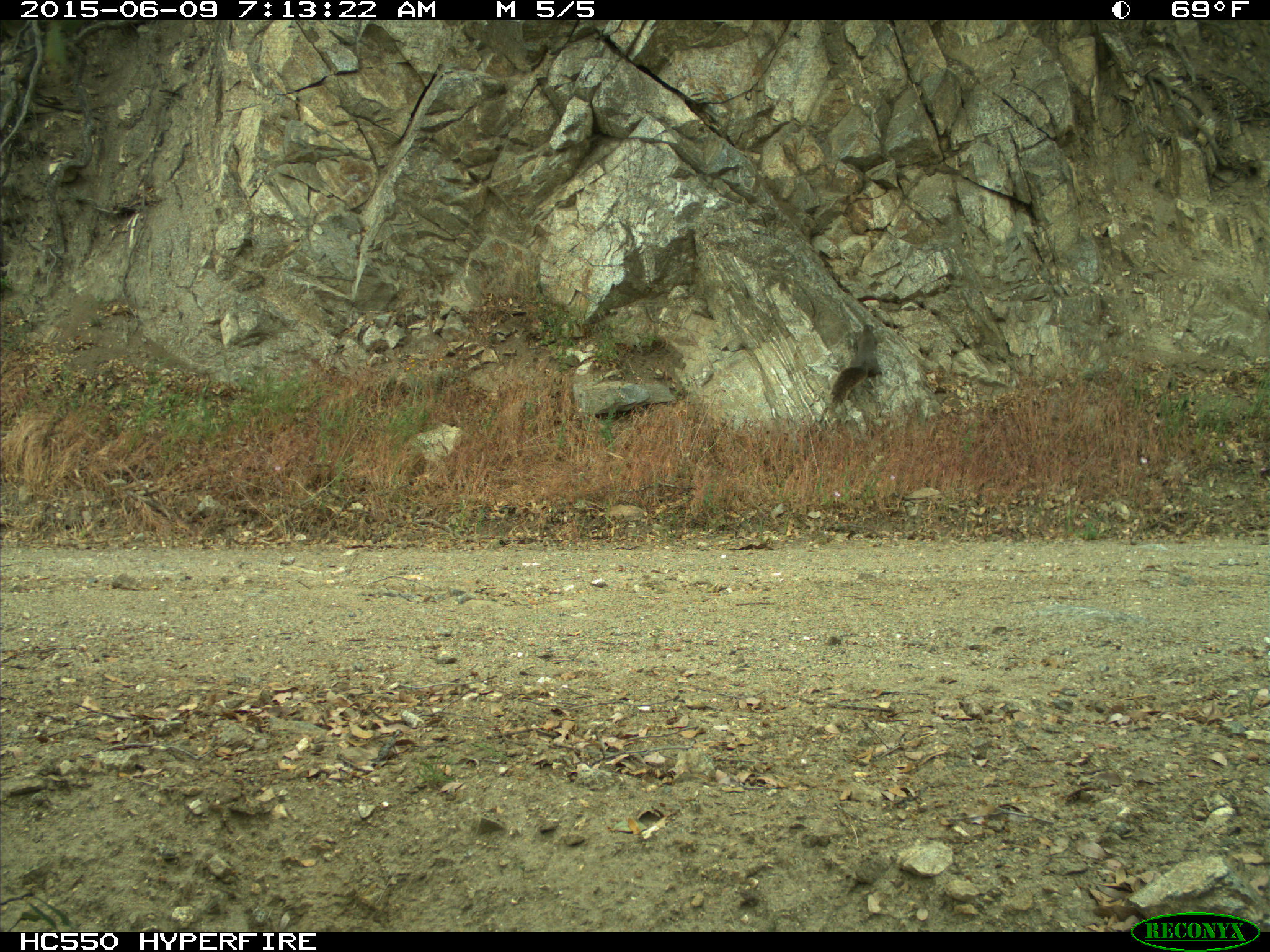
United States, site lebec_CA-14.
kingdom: Animalia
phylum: Chordata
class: Mammalia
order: Rodentia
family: Sciuridae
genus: Sciurus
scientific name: Sciurus carolinensis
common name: eastern gray squirrel